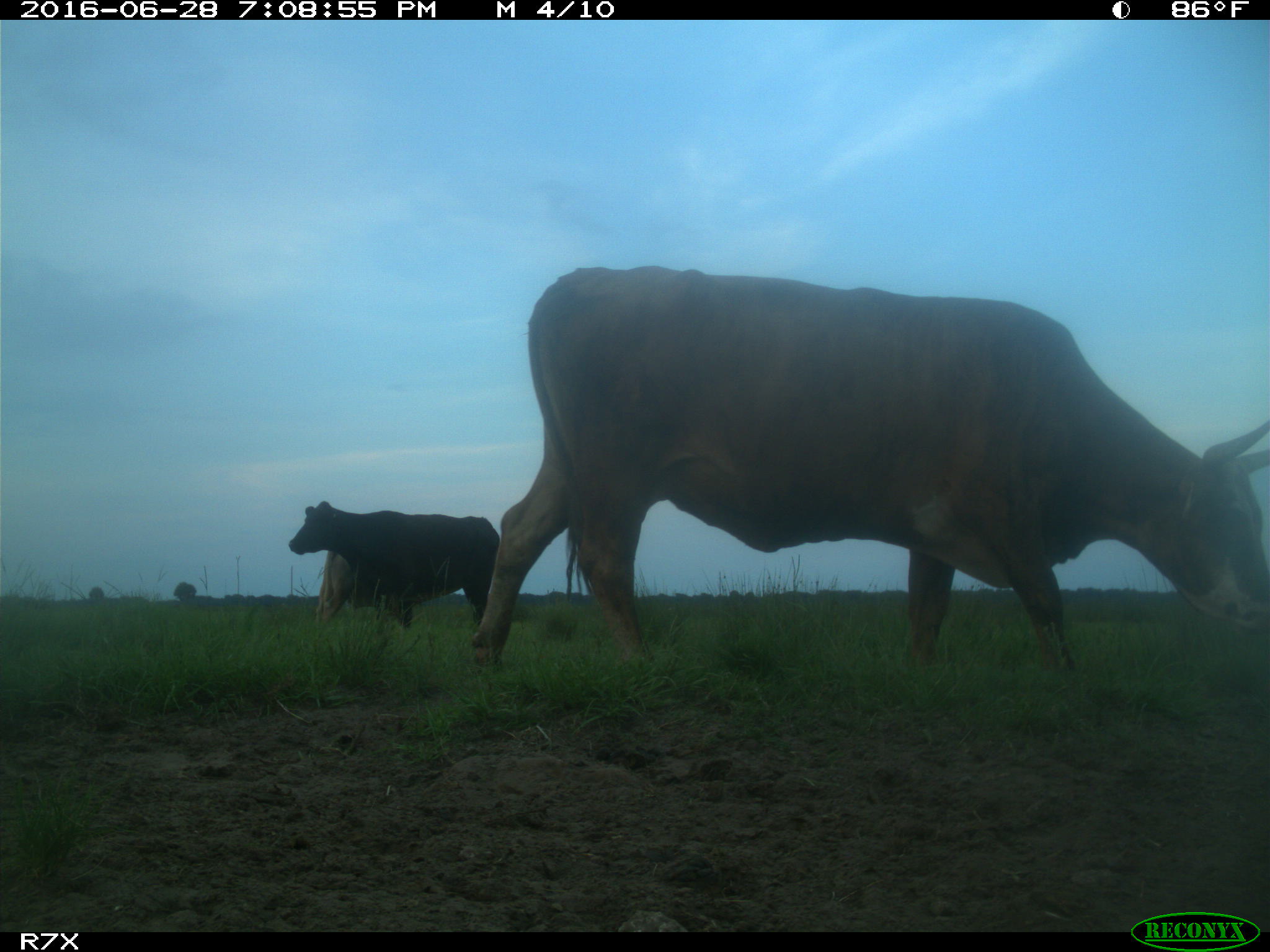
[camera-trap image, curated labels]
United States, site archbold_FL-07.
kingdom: Animalia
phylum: Chordata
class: Mammalia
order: Artiodactyla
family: Bovidae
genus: Bos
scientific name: Bos taurus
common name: domestic cow